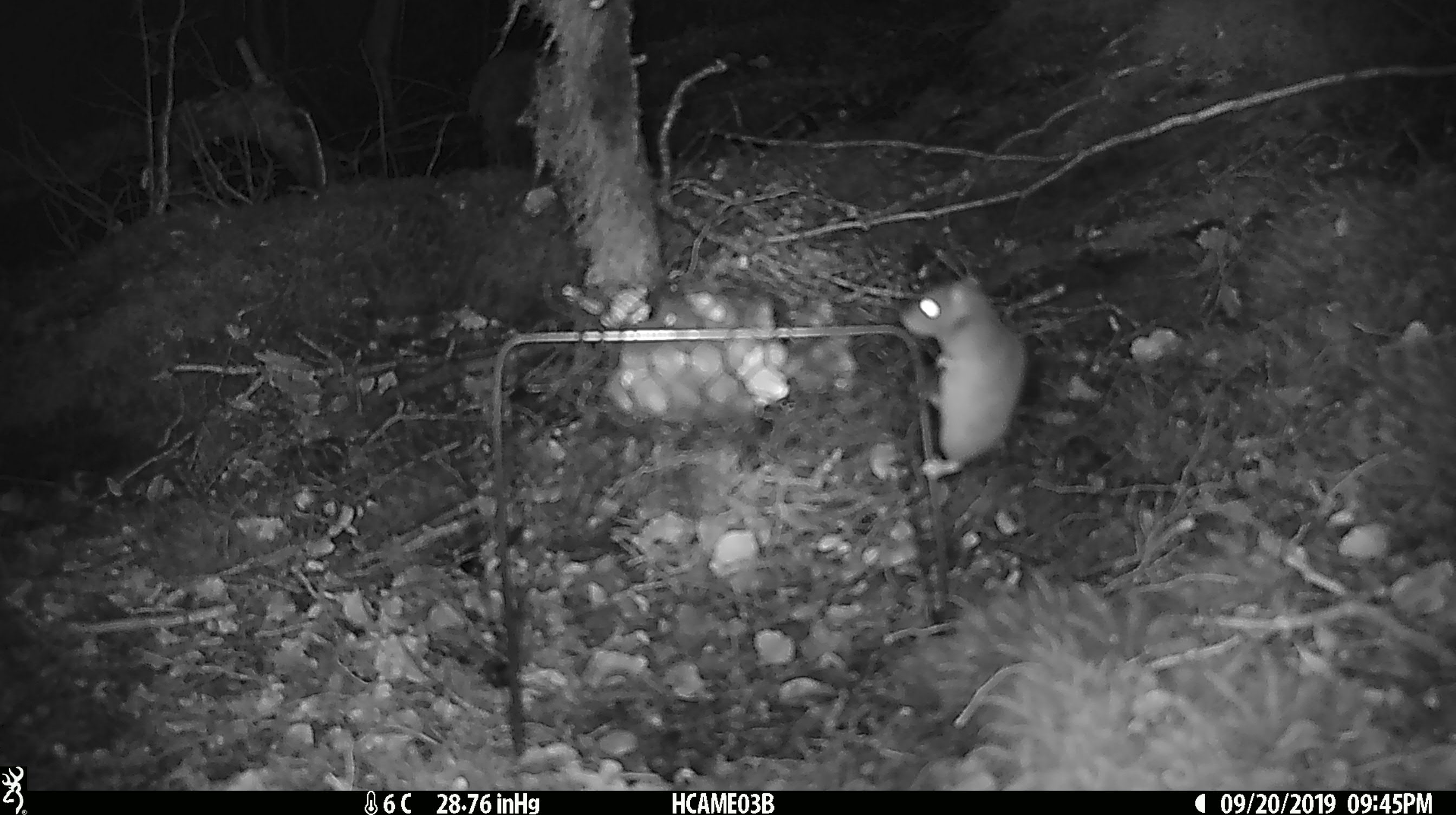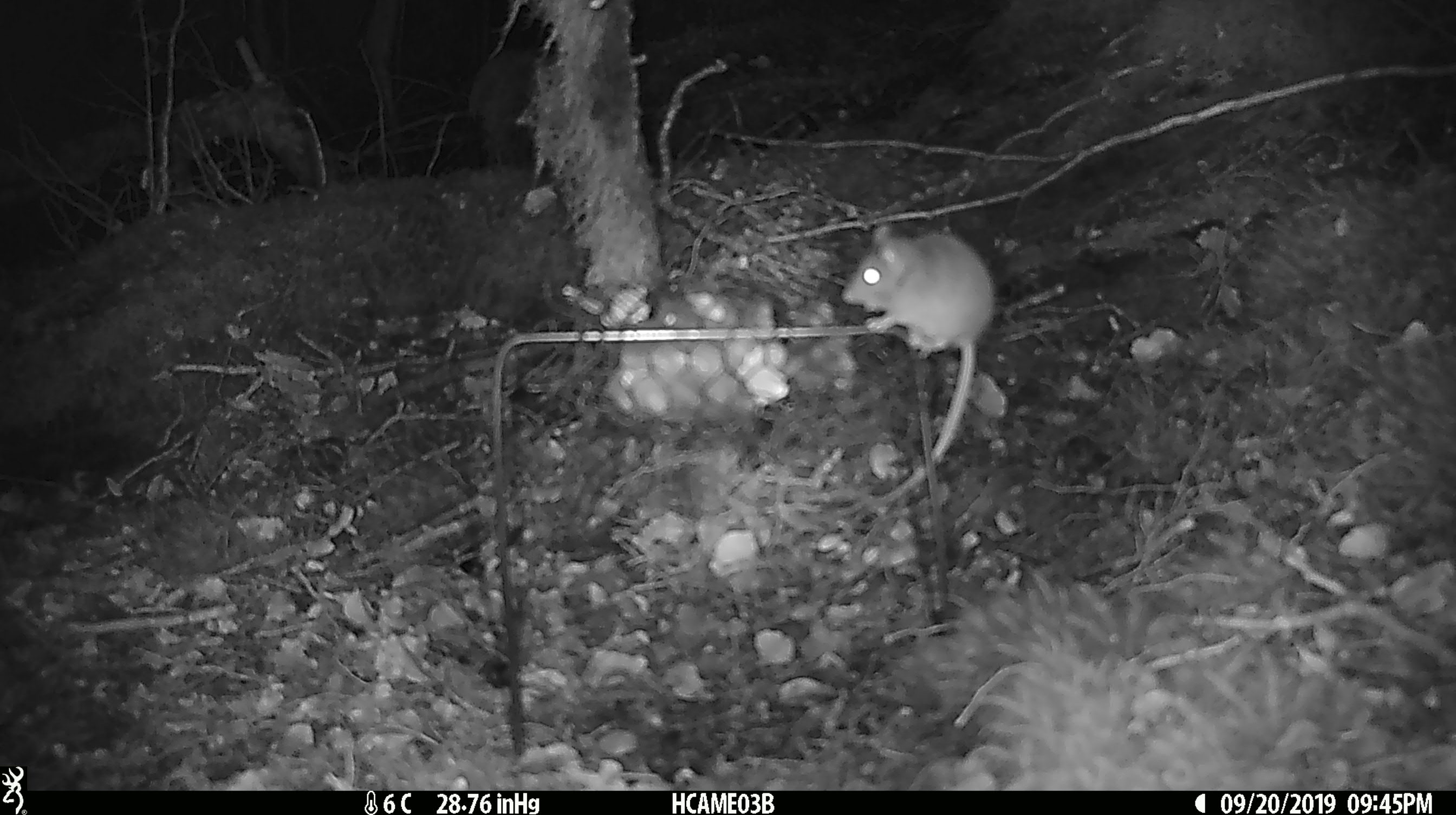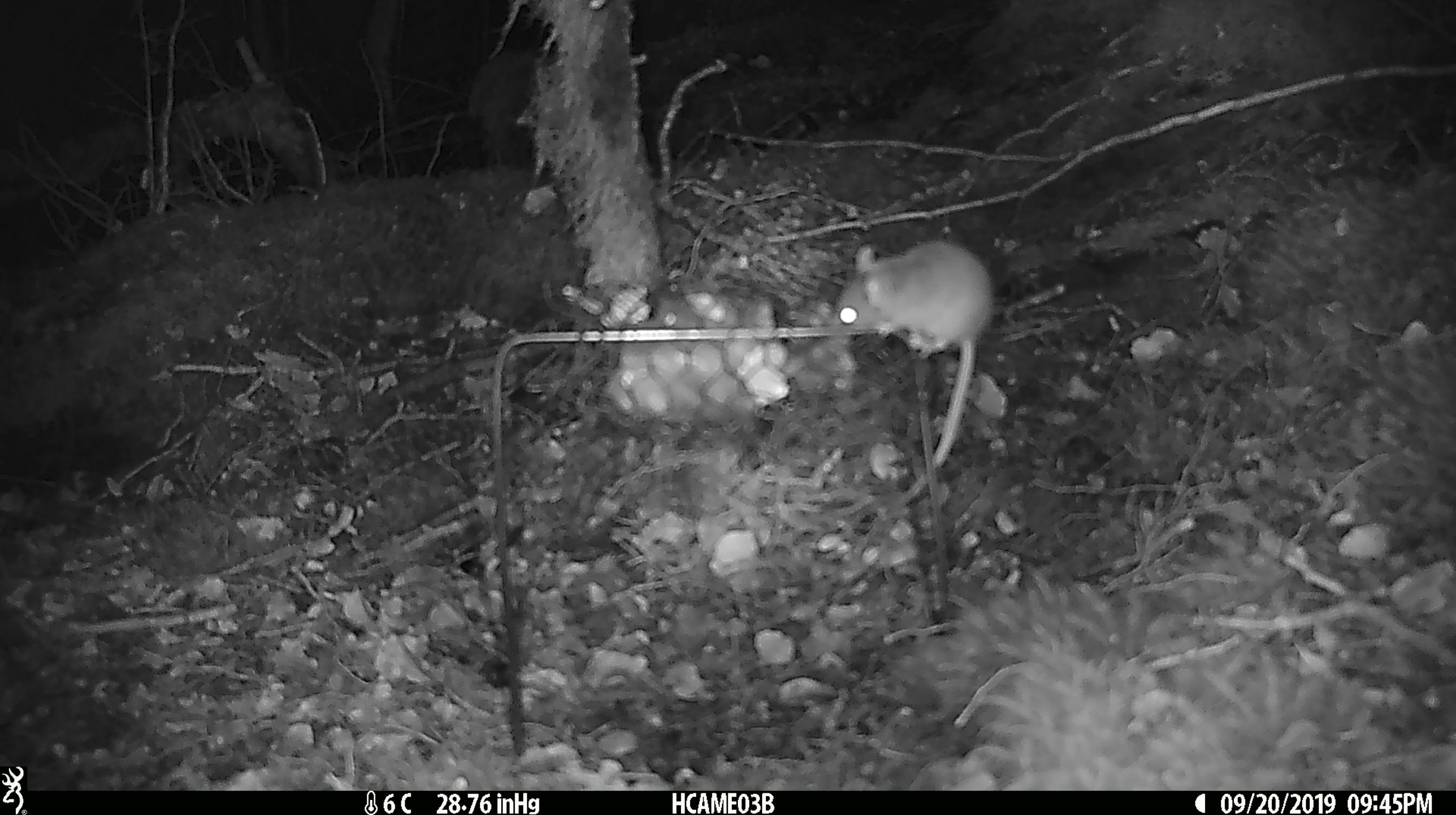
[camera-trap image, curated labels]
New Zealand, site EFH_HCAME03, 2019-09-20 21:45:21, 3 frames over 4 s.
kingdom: Animalia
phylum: Chordata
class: Mammalia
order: Rodentia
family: Muridae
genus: Mus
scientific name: Mus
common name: mouse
Mouse (Mus).